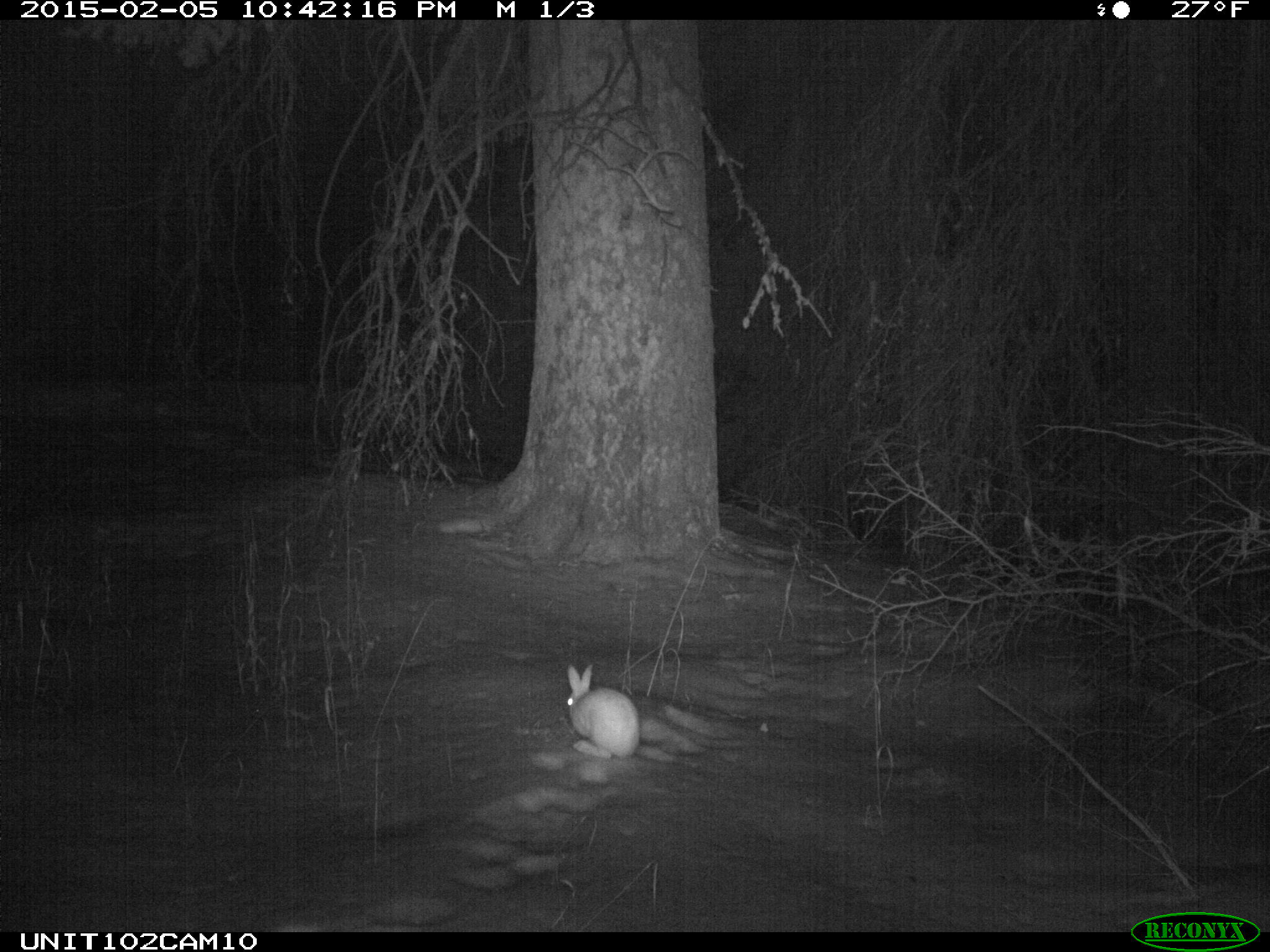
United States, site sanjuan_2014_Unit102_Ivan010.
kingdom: Animalia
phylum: Chordata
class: Mammalia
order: Lagomorpha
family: Leporidae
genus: Lepus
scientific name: Lepus americanus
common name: snowshoe hare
Lepus americanus (snowshoe hare).